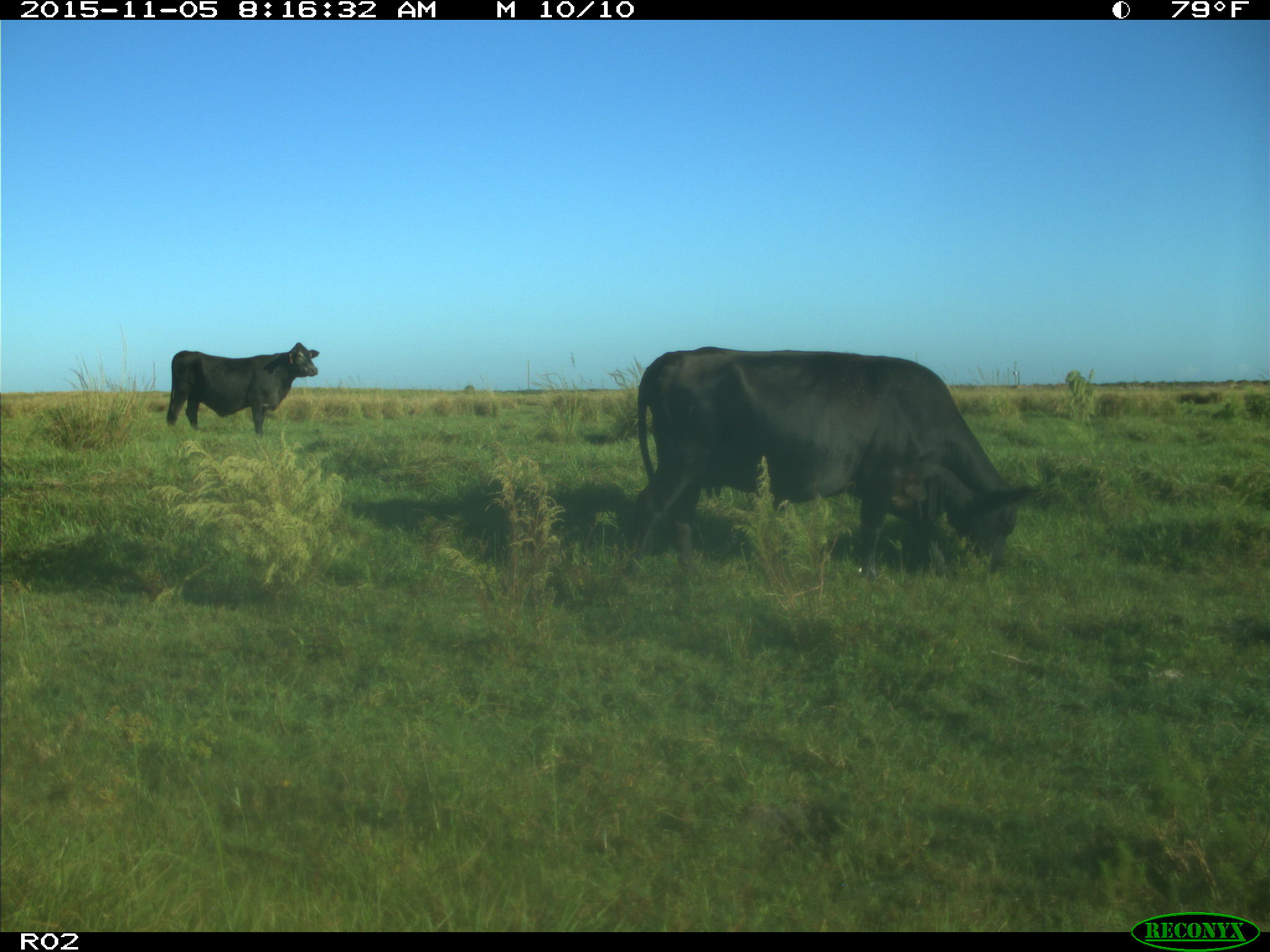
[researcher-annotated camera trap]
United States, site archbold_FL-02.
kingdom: Animalia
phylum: Chordata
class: Mammalia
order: Artiodactyla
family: Bovidae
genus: Bos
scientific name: Bos taurus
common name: domestic cow